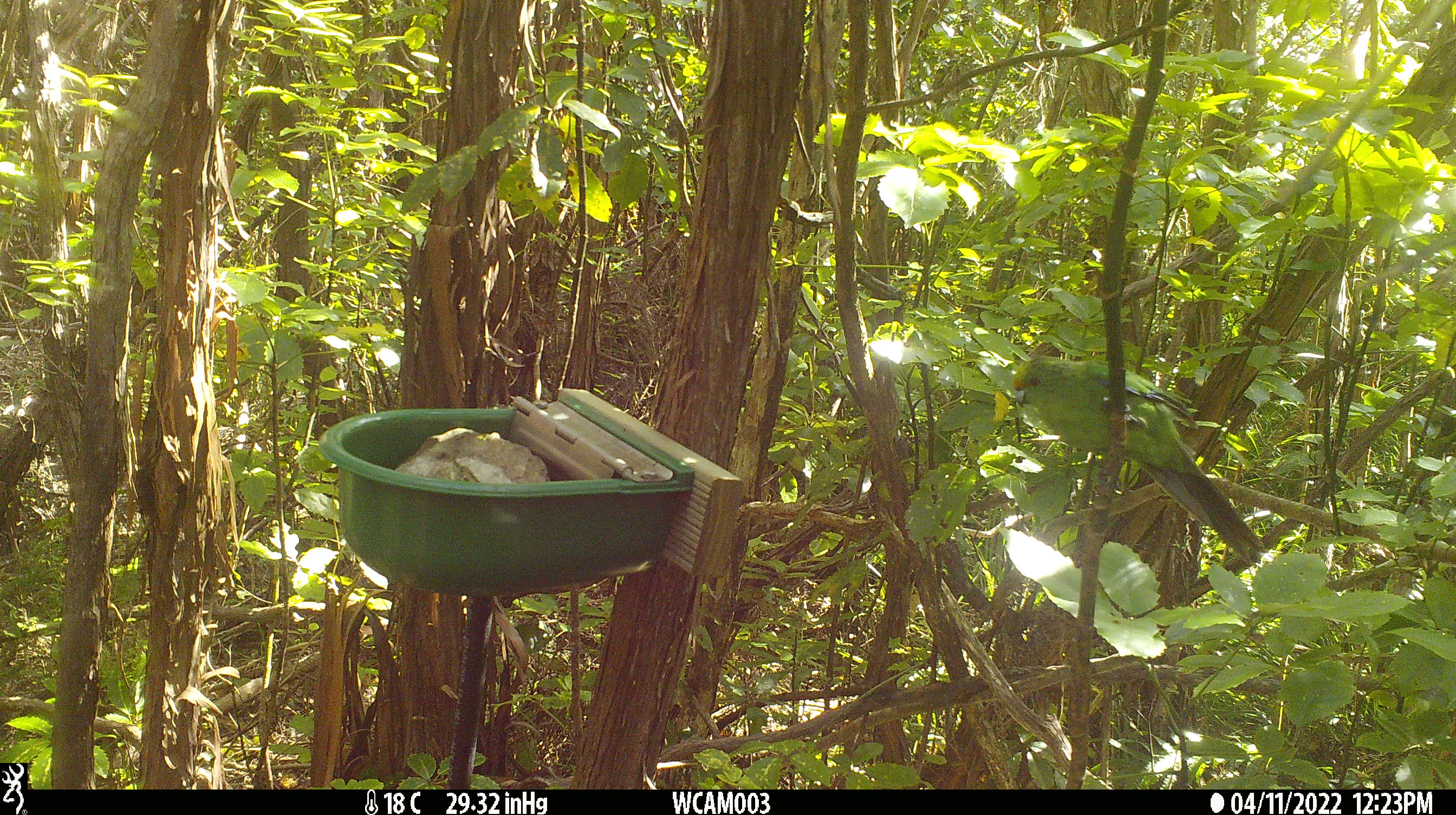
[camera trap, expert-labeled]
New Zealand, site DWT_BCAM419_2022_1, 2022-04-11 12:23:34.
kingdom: Animalia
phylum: Chordata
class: Aves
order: Psittaciformes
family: Psittaculidae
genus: Cyanoramphus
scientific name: Cyanoramphus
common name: parakeet